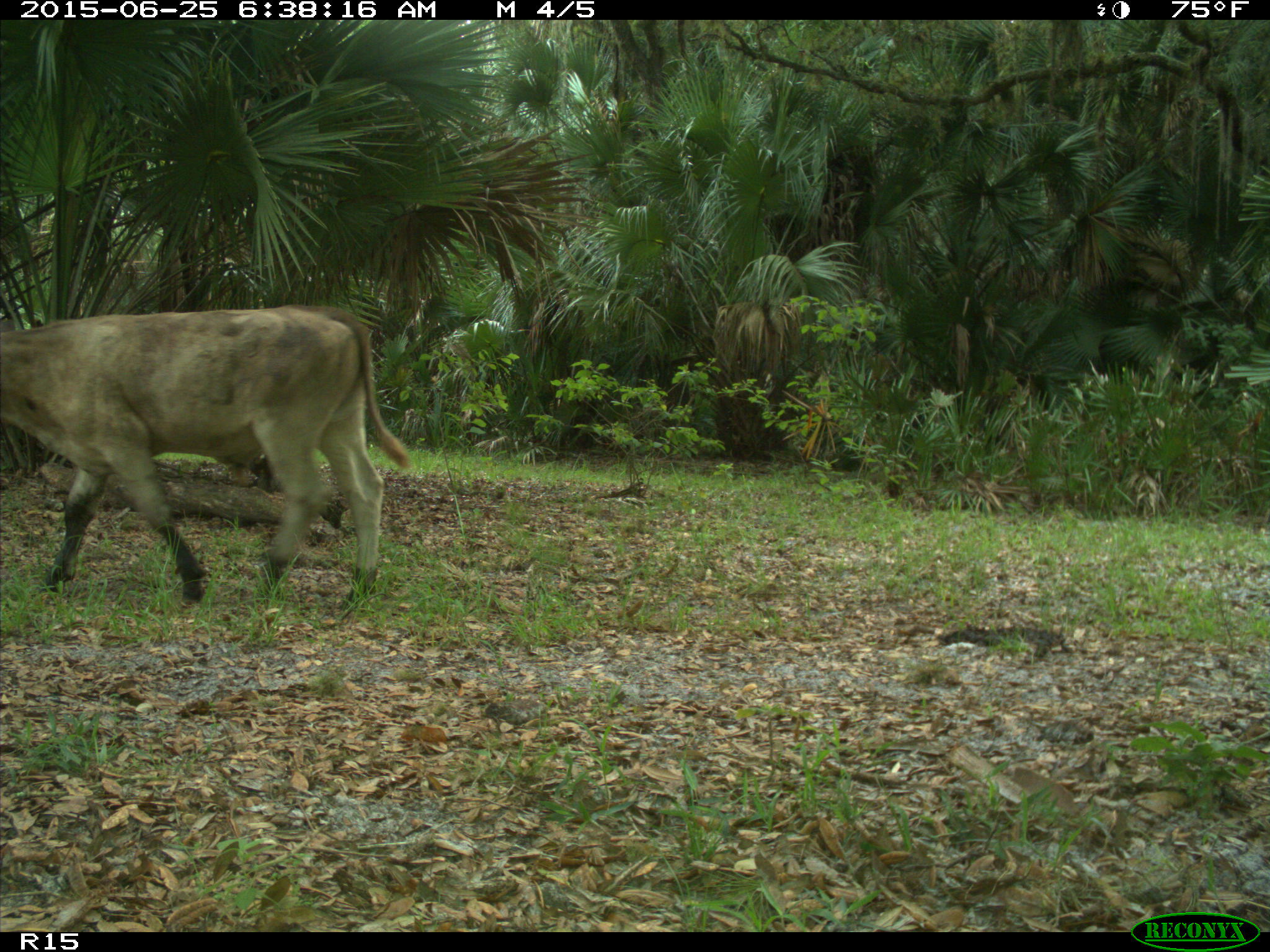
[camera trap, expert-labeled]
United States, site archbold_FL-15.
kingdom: Animalia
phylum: Chordata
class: Mammalia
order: Artiodactyla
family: Bovidae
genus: Bos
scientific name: Bos taurus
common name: domestic cow